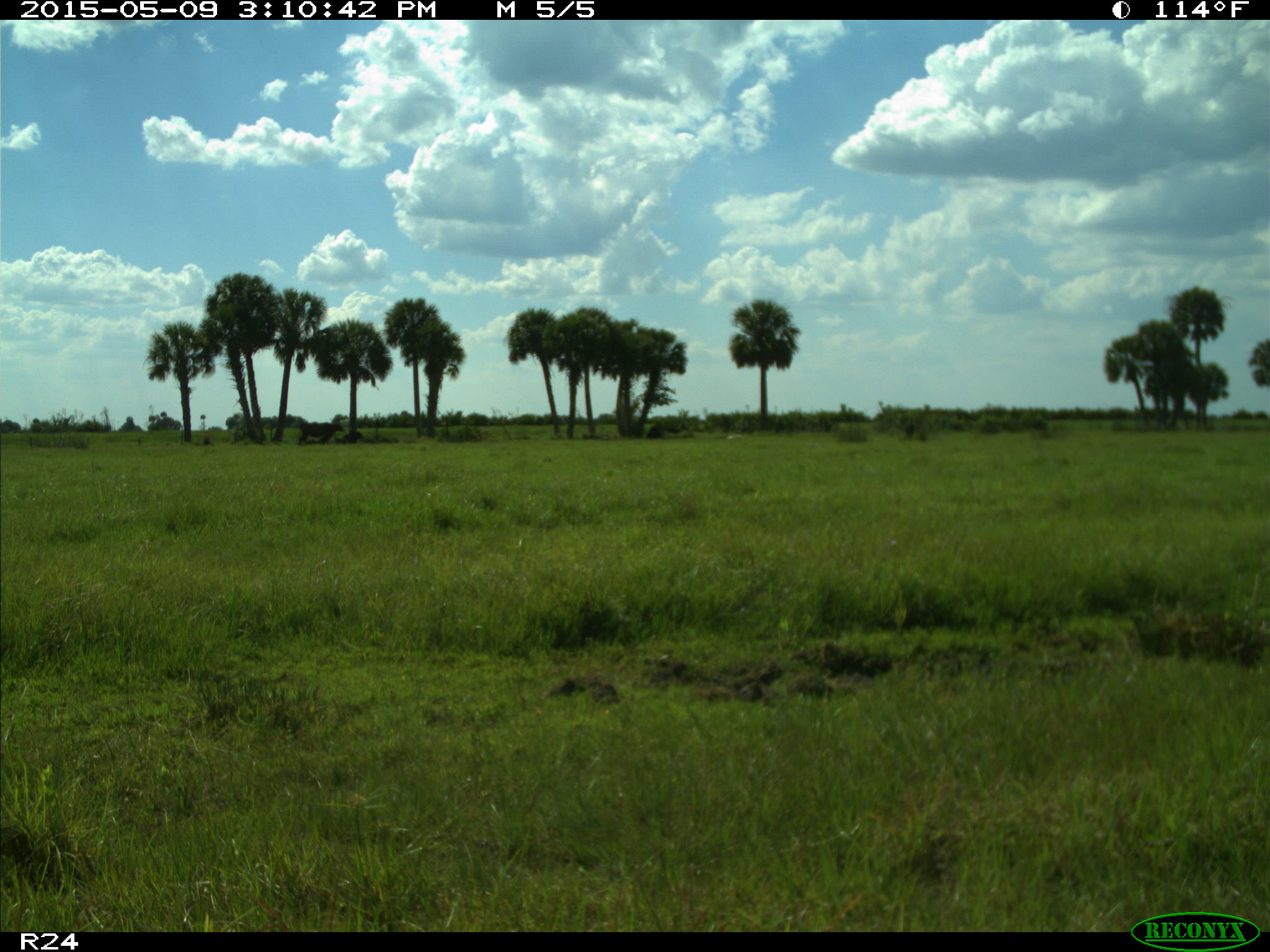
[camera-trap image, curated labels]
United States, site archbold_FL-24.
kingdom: Animalia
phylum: Chordata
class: Mammalia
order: Artiodactyla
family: Bovidae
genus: Bos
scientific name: Bos taurus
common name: domestic cow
Bos taurus (domestic cow).